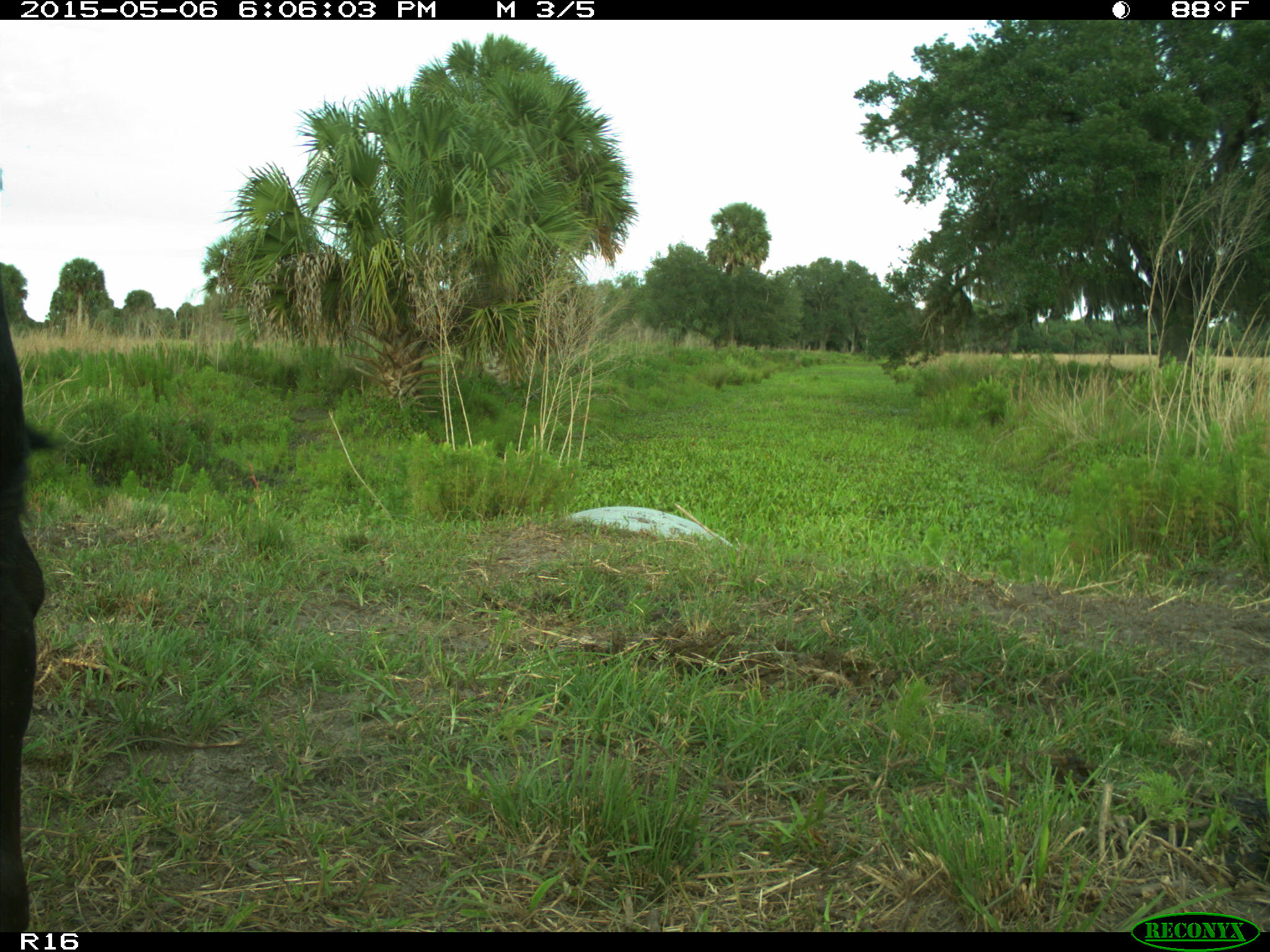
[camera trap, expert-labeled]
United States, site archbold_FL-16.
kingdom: Animalia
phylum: Chordata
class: Mammalia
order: Artiodactyla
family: Bovidae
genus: Bos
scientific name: Bos taurus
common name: domestic cow